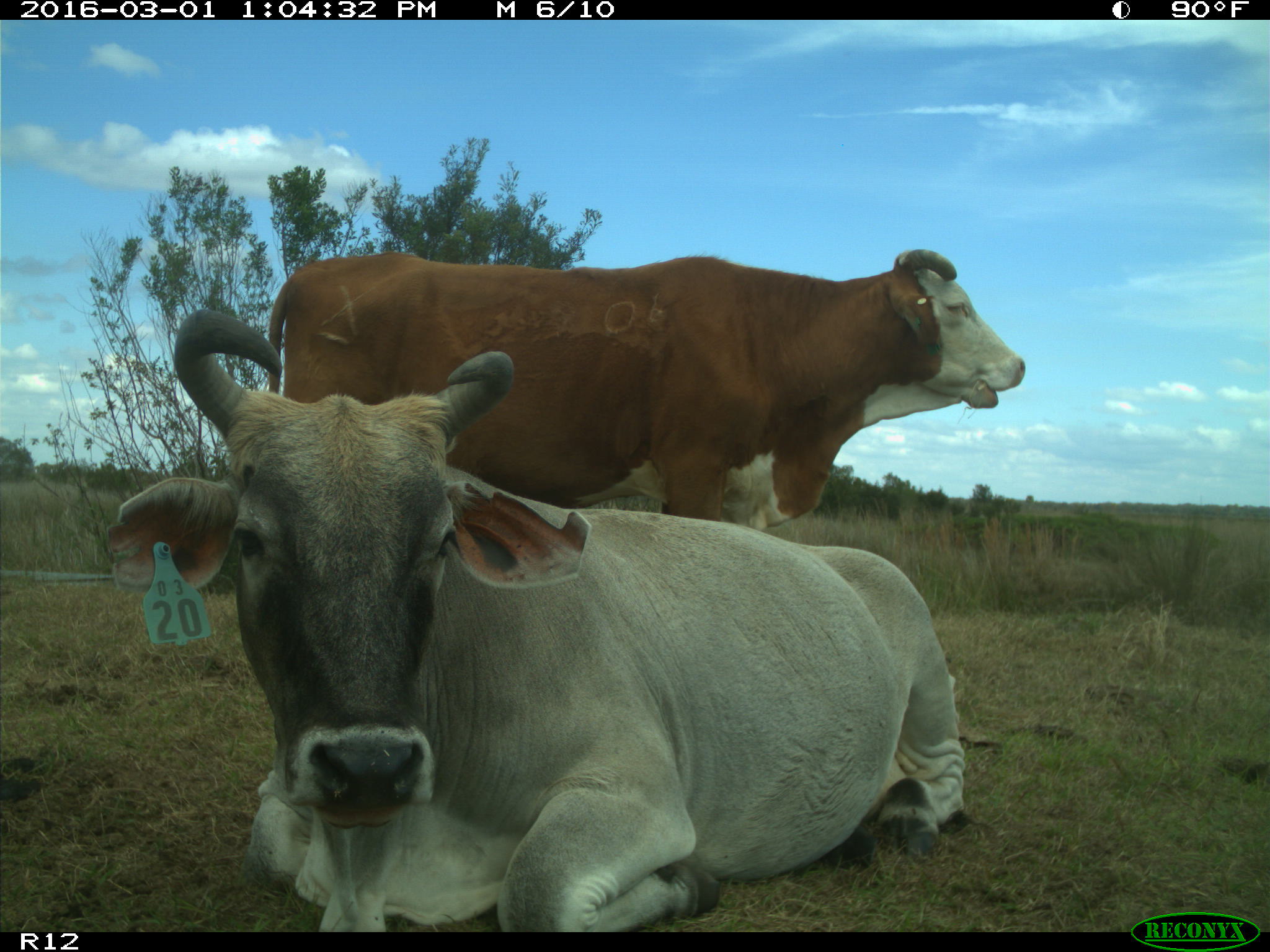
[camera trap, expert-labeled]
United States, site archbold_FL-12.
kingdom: Animalia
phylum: Chordata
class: Mammalia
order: Artiodactyla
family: Bovidae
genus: Bos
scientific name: Bos taurus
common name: domestic cow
Bos taurus (domestic cow).